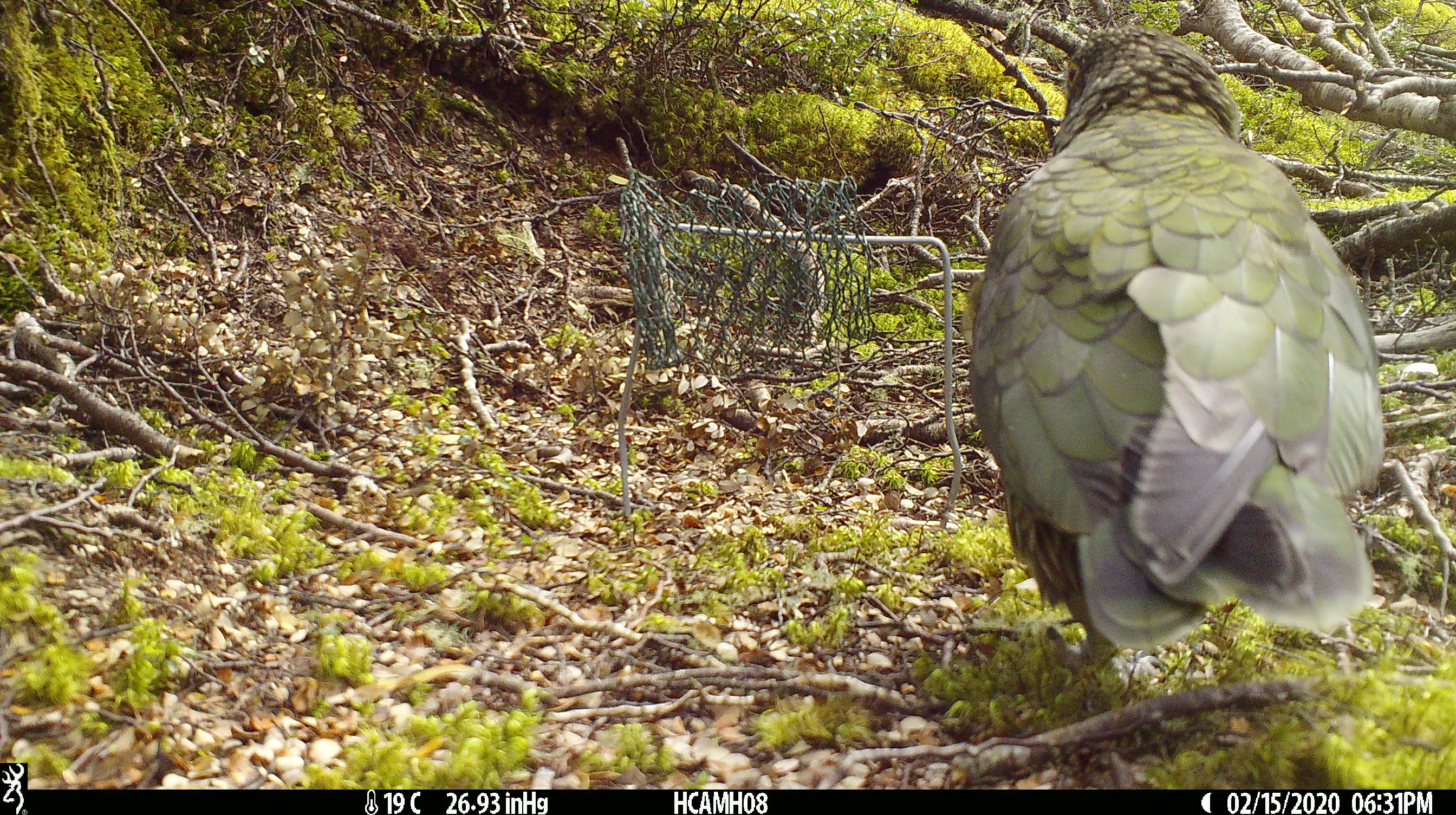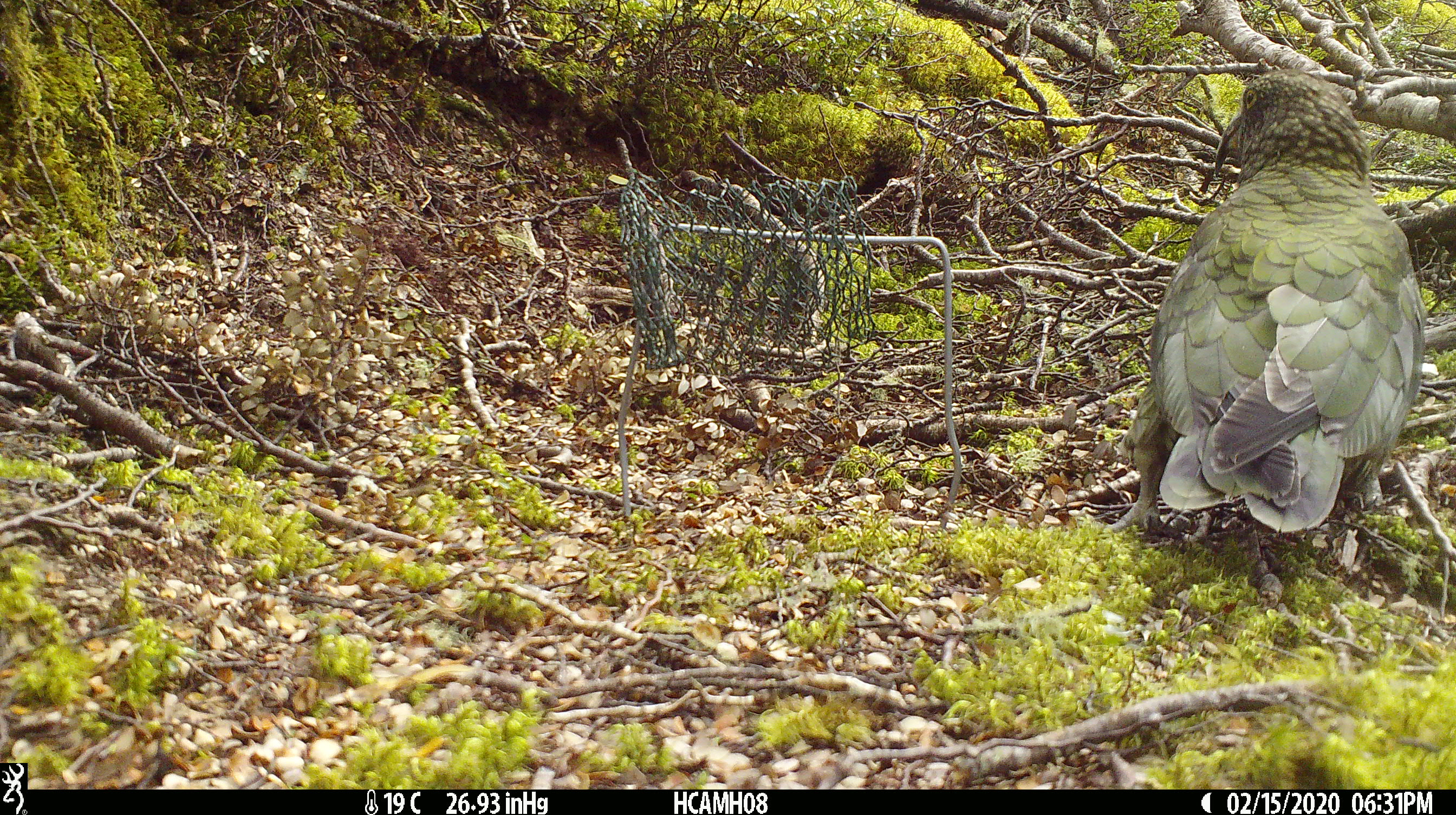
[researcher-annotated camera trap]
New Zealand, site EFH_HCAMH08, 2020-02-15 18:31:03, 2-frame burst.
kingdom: Animalia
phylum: Chordata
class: Aves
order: Psittaciformes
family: Strigopidae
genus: Nestor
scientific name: Nestor notabilis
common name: kea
Kea (Nestor notabilis).